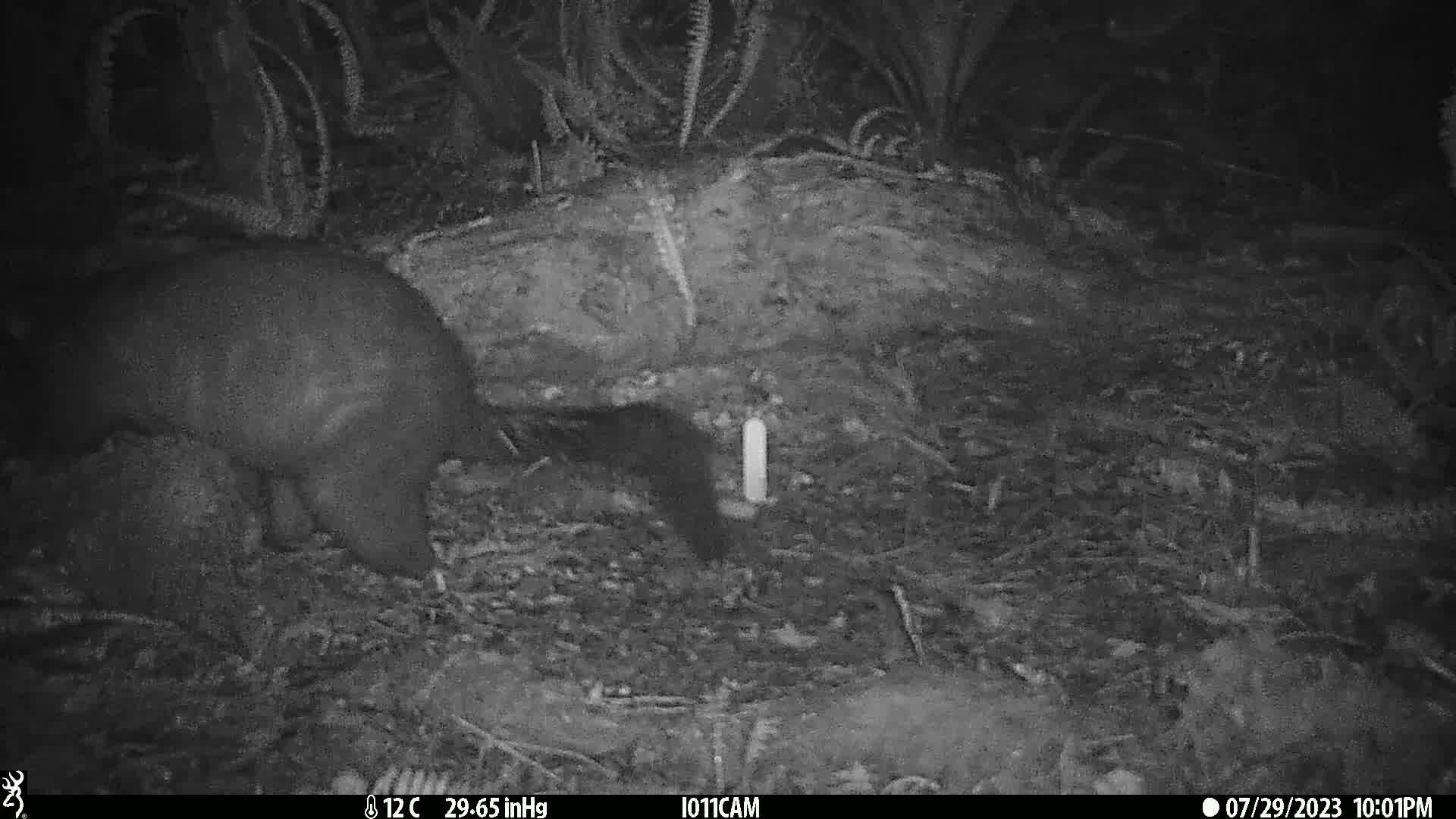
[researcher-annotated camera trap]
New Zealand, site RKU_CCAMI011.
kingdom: Animalia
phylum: Chordata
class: Mammalia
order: Diprotodontia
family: Phalangeridae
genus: Trichosurus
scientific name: Trichosurus vulpecula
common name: common brushtail possum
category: possum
Possum (common brushtail possum) (Trichosurus vulpecula).